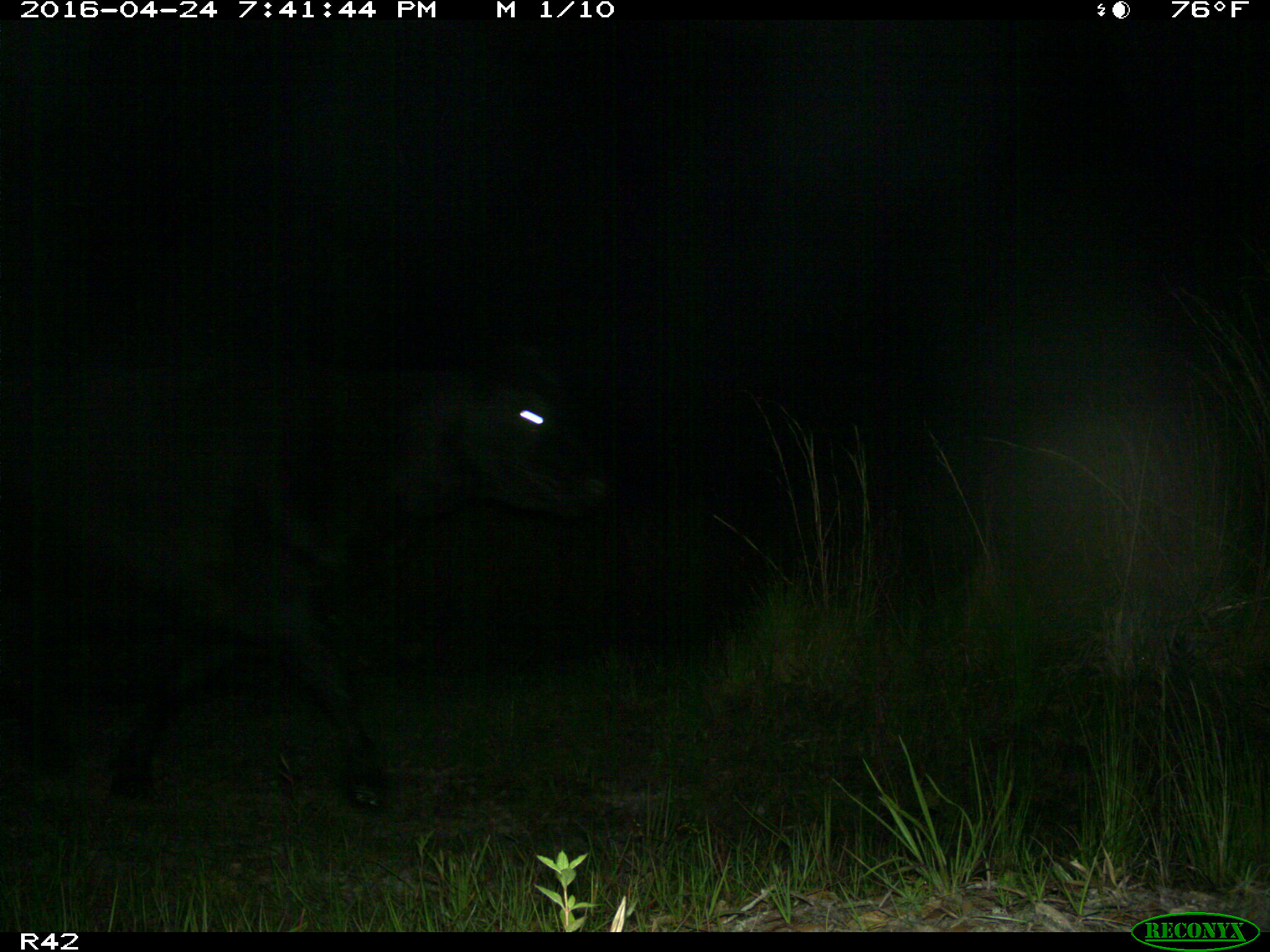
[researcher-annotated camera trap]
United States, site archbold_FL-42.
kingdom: Animalia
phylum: Chordata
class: Mammalia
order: Artiodactyla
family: Bovidae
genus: Bos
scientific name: Bos taurus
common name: domestic cow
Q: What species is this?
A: Bos taurus (domestic cow).